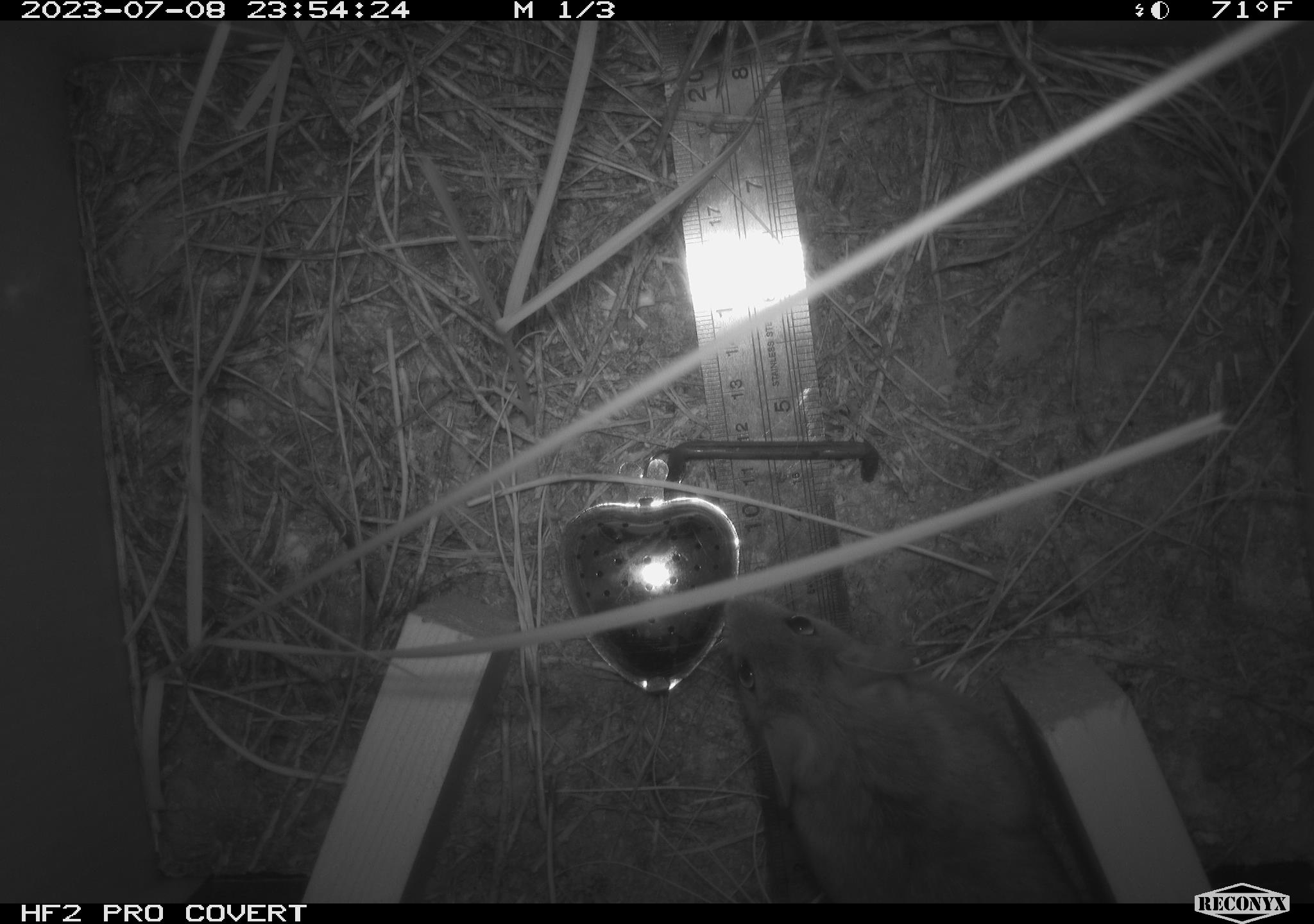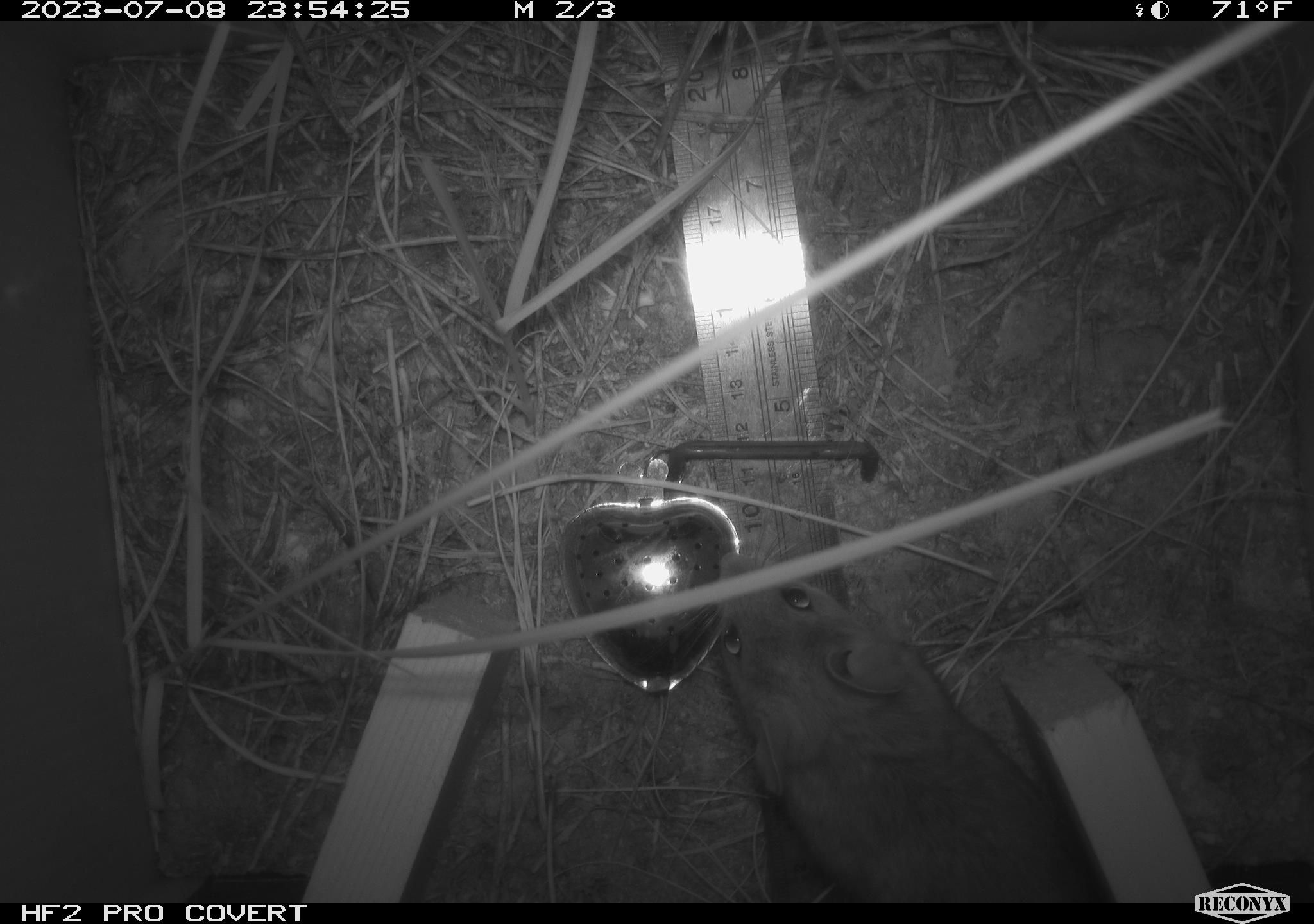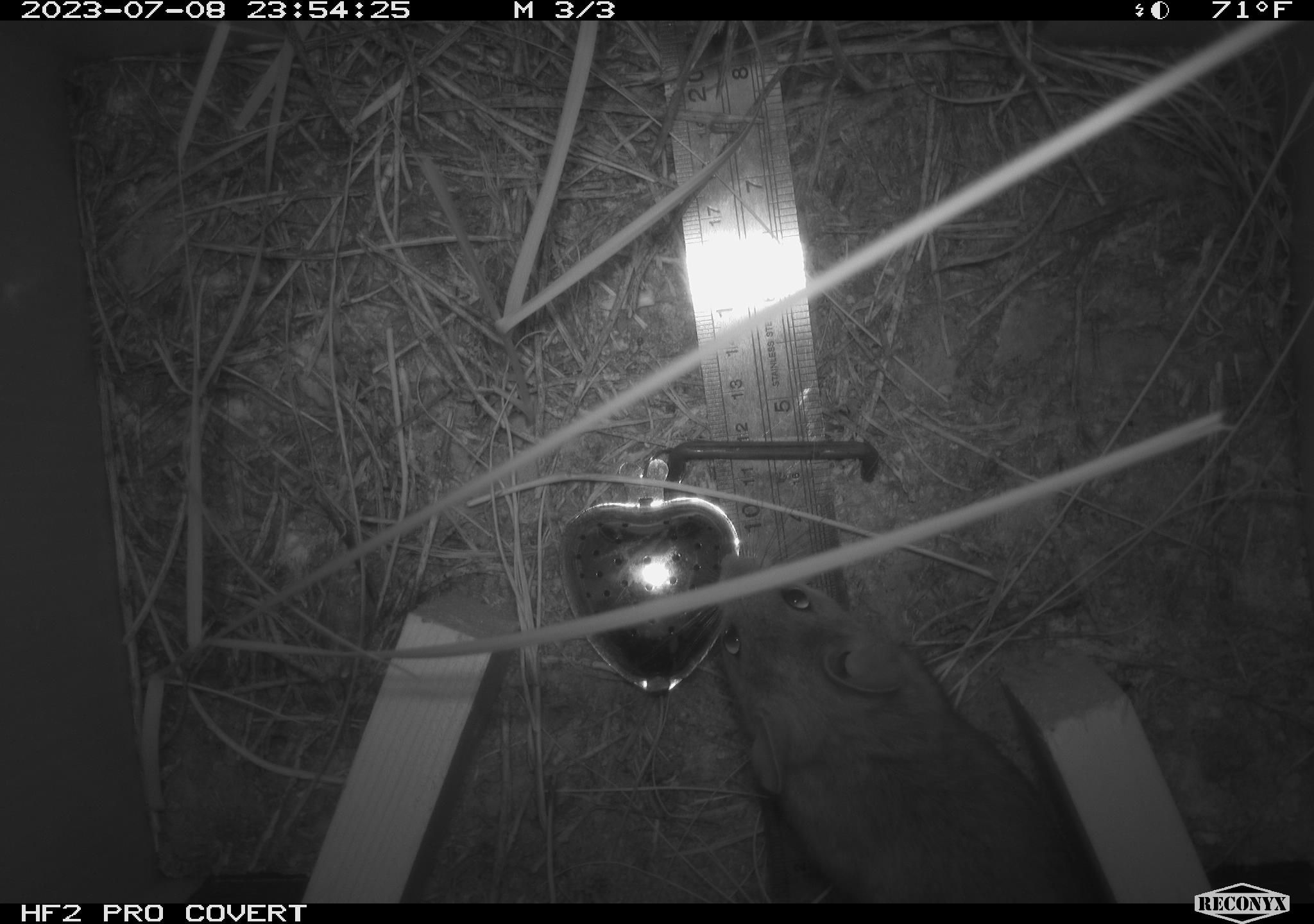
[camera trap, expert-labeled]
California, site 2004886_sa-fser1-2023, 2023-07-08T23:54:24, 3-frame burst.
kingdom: Animalia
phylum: Chordata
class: Mammalia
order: Rodentia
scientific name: Rodentia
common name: mouse species